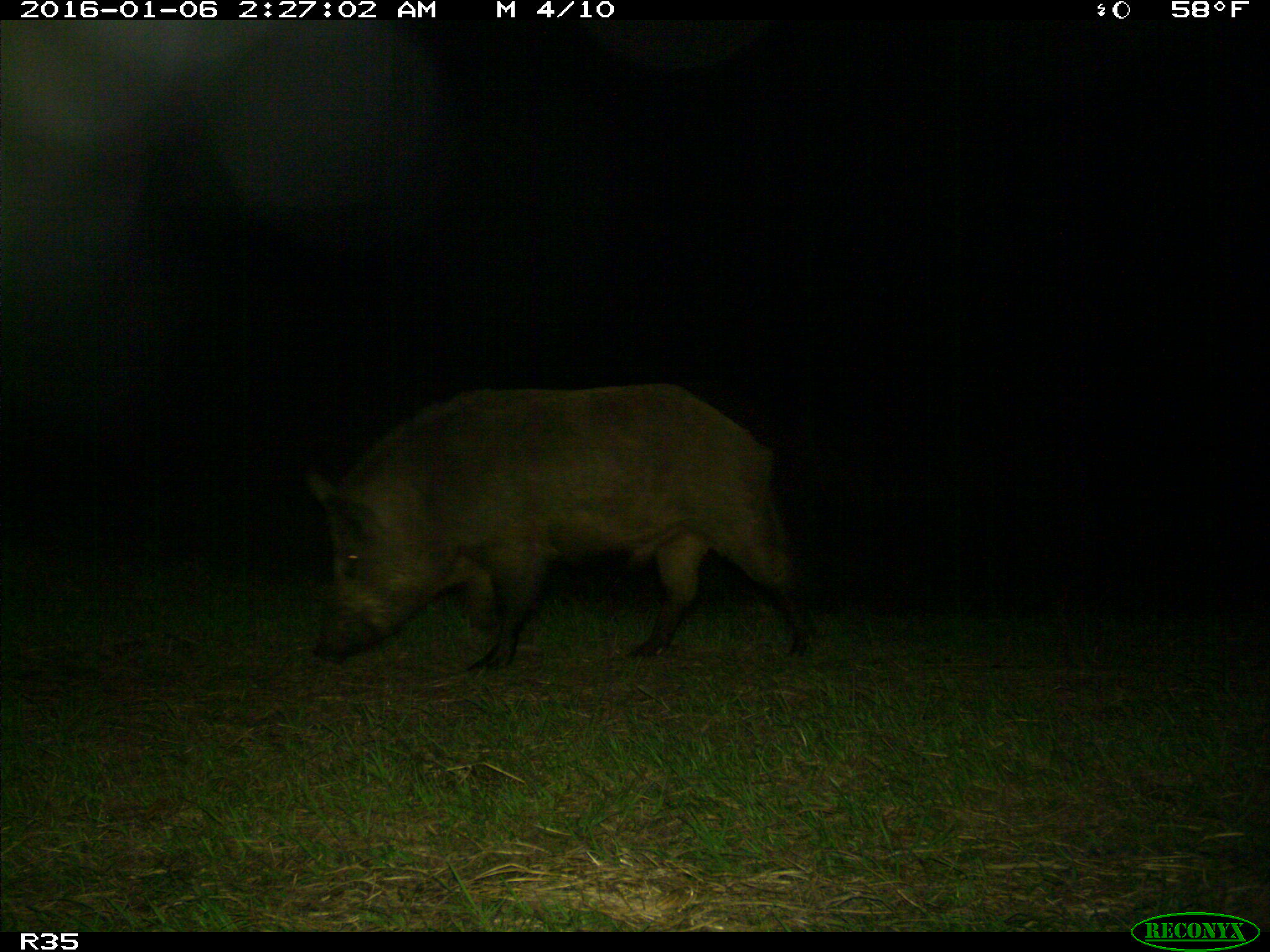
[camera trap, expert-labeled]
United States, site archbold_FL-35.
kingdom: Animalia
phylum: Chordata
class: Mammalia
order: Artiodactyla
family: Suidae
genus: Sus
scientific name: Sus scrofa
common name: wild boar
Sus scrofa (wild boar).